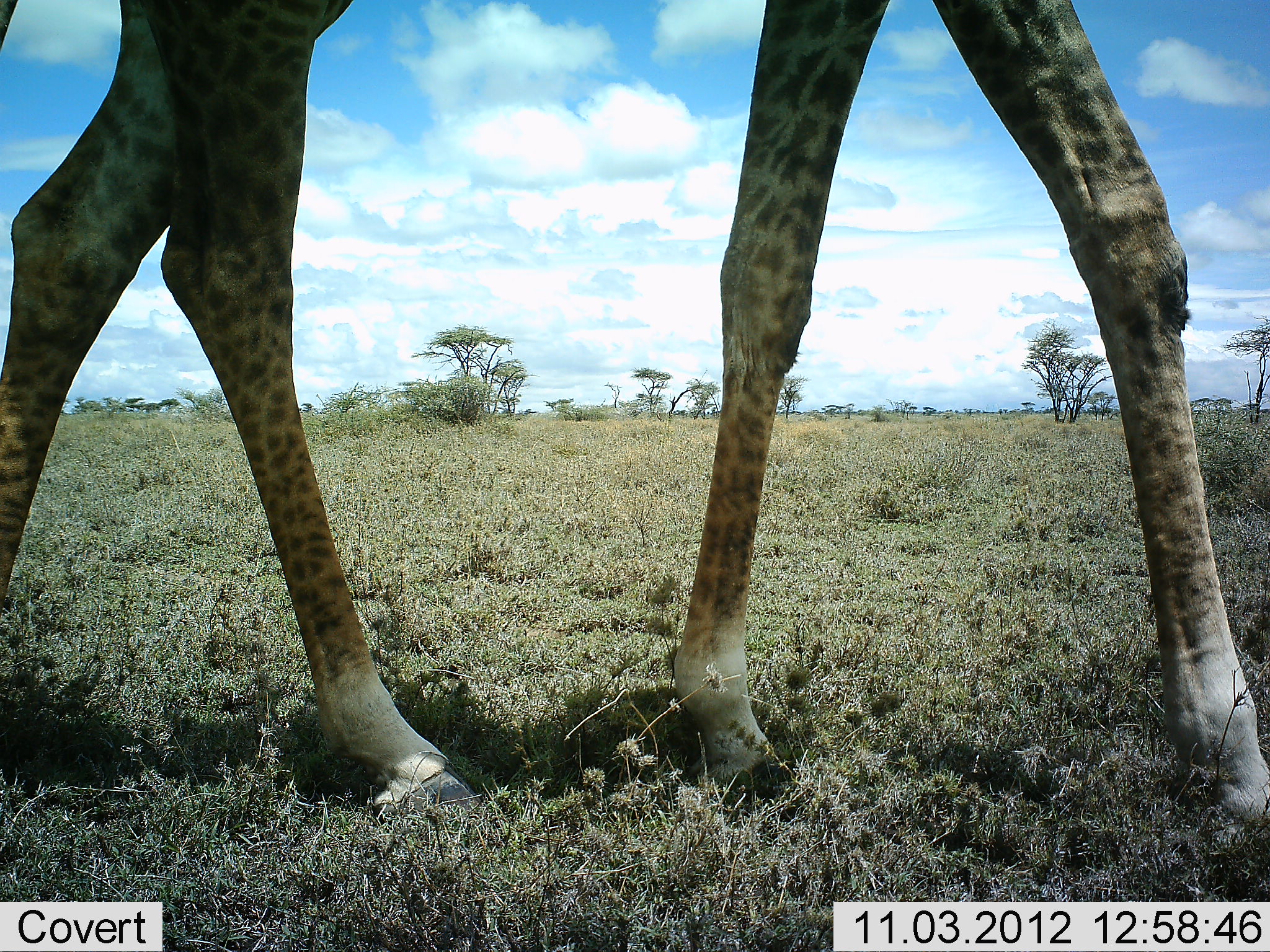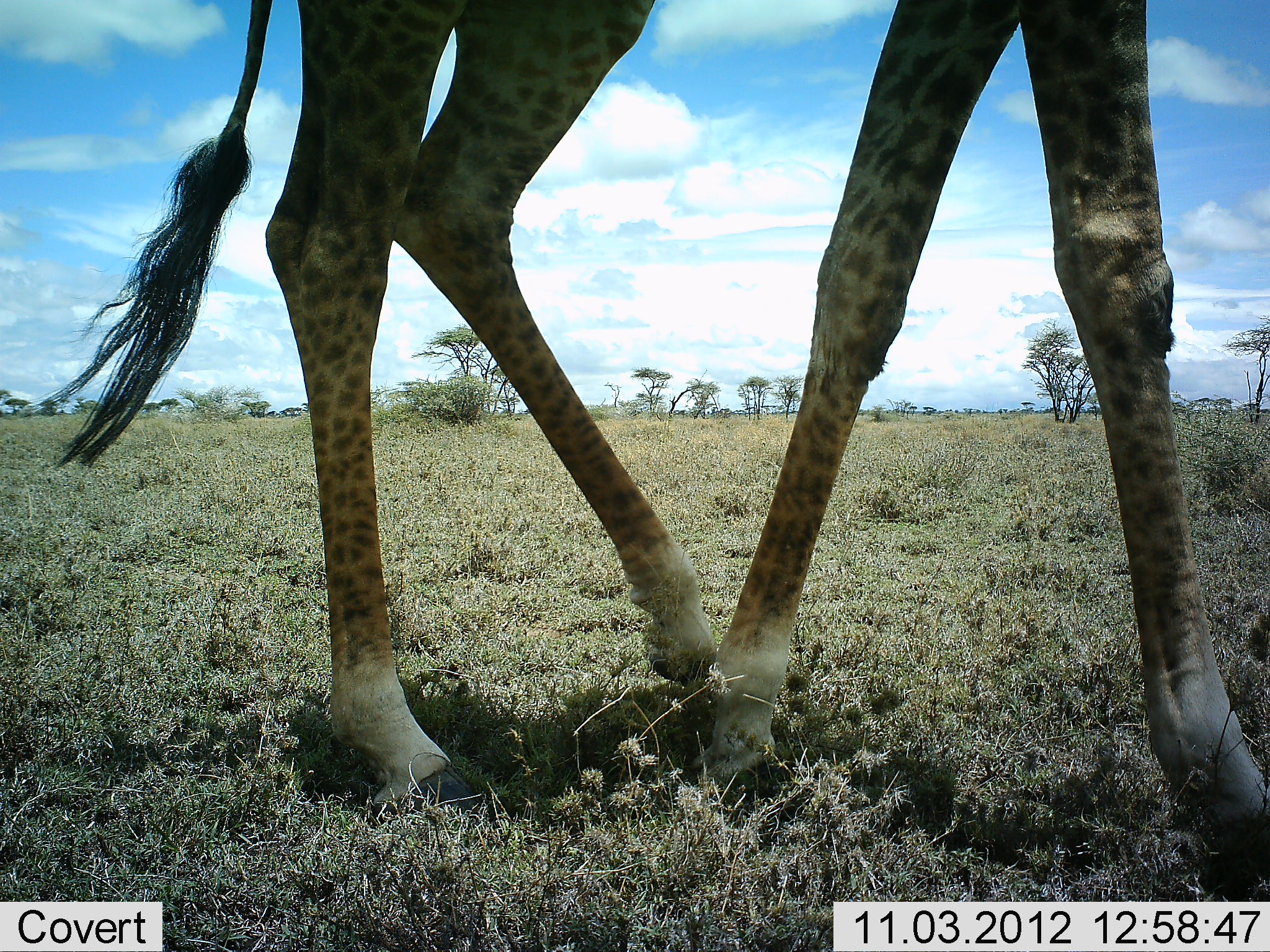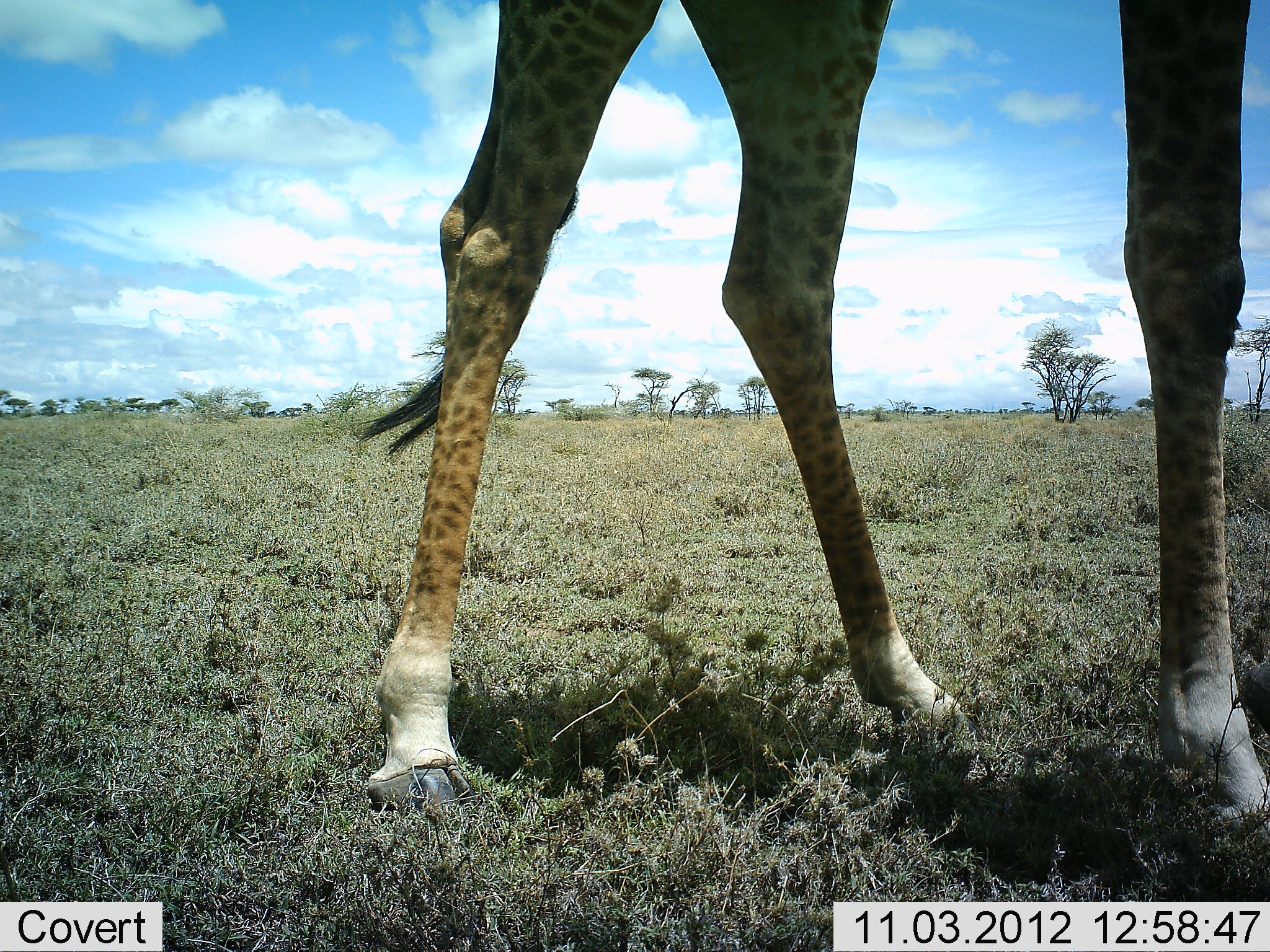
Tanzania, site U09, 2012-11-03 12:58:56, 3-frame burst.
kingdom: Animalia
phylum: Chordata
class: Mammalia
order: Artiodactyla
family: Giraffidae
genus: Giraffa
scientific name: Giraffa camelopardalis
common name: giraffe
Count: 1.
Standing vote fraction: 30%.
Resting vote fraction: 0%.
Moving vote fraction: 70%.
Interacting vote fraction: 0%.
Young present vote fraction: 0%.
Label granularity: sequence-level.